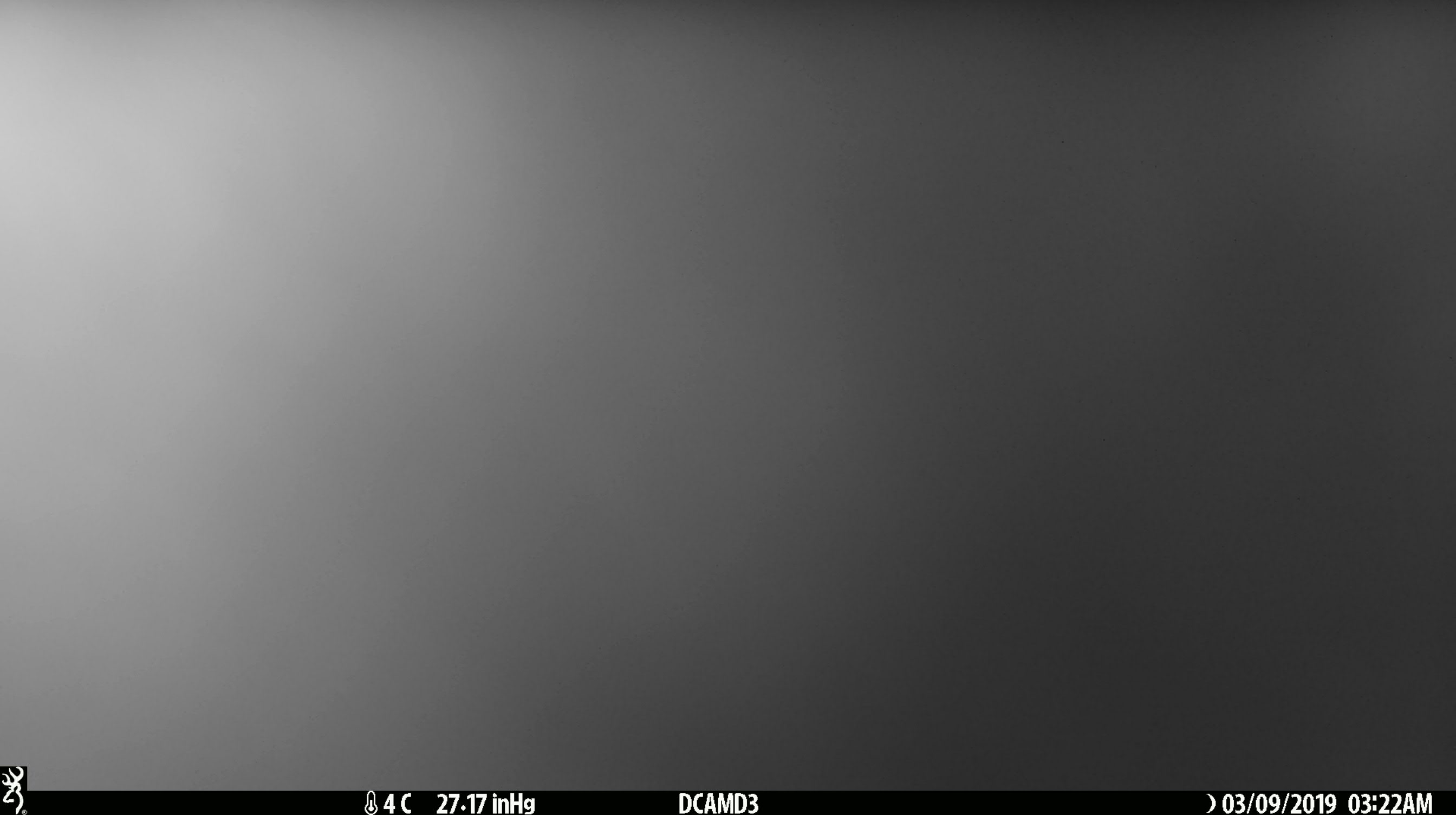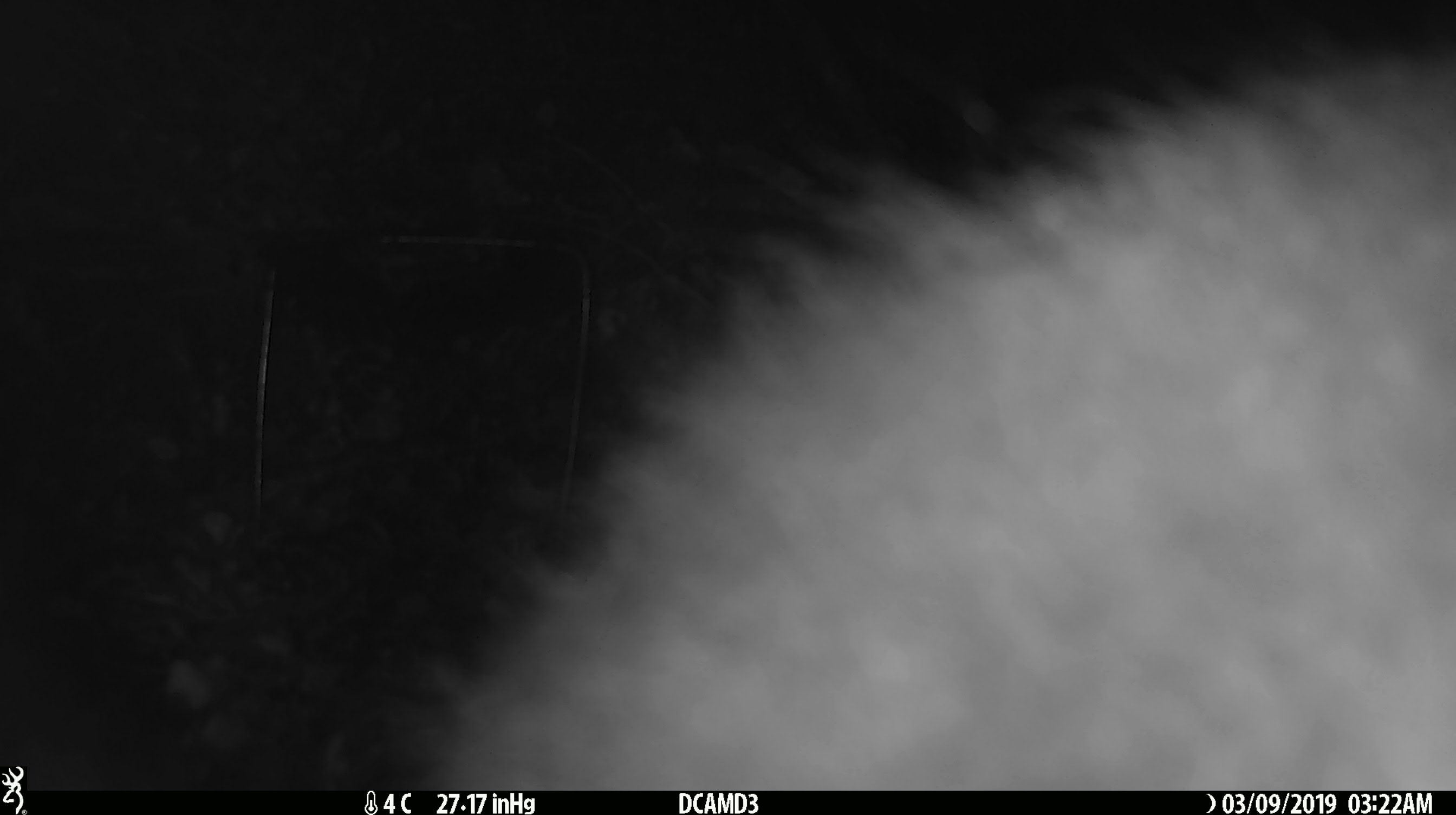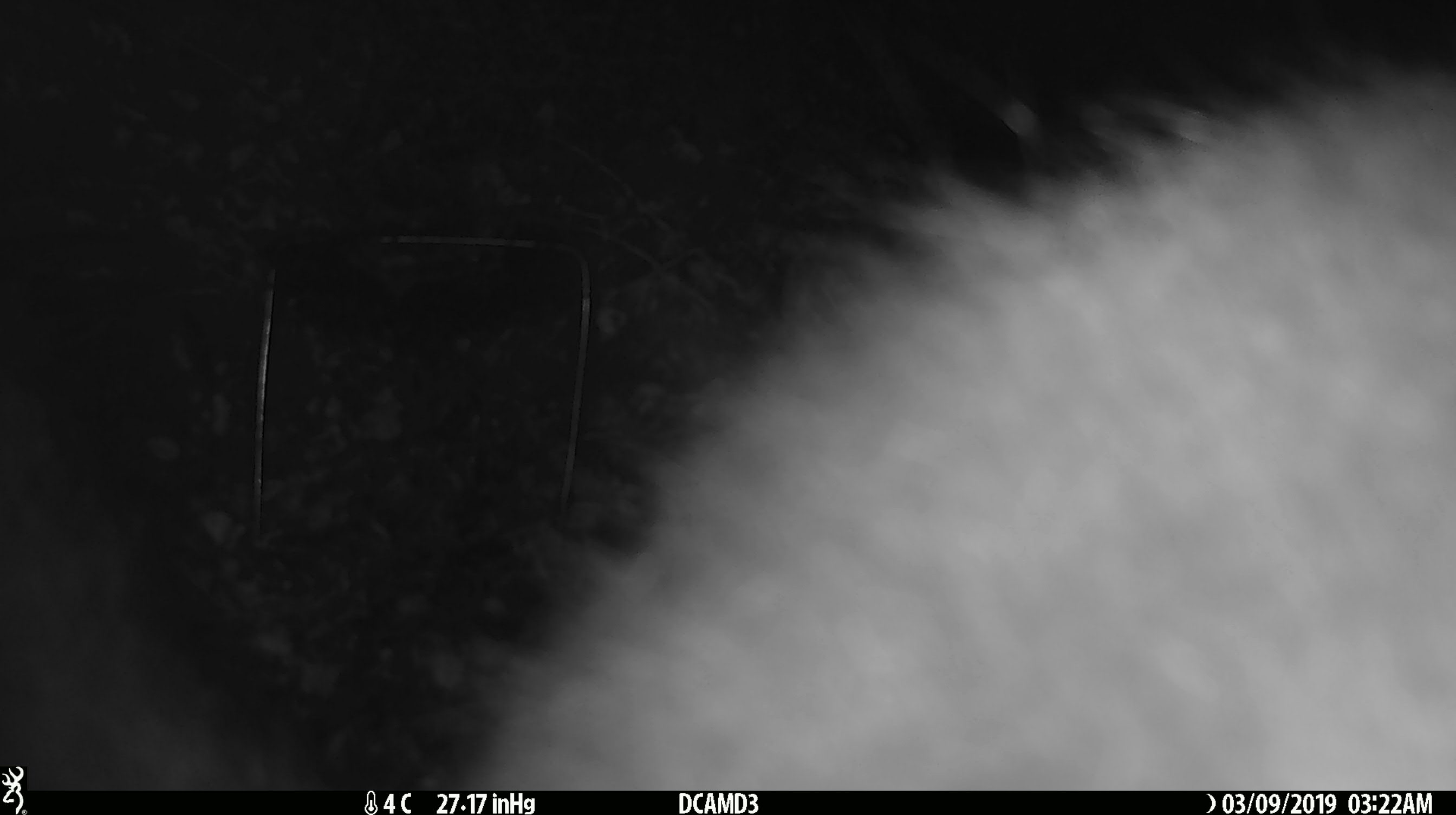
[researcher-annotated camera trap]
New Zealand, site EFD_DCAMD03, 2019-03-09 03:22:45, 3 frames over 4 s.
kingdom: Animalia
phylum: Chordata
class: Mammalia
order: Diprotodontia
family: Phalangeridae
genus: Trichosurus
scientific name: Trichosurus vulpecula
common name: common brushtail possum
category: possum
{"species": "possum (common brushtail possum) (Trichosurus vulpecula)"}